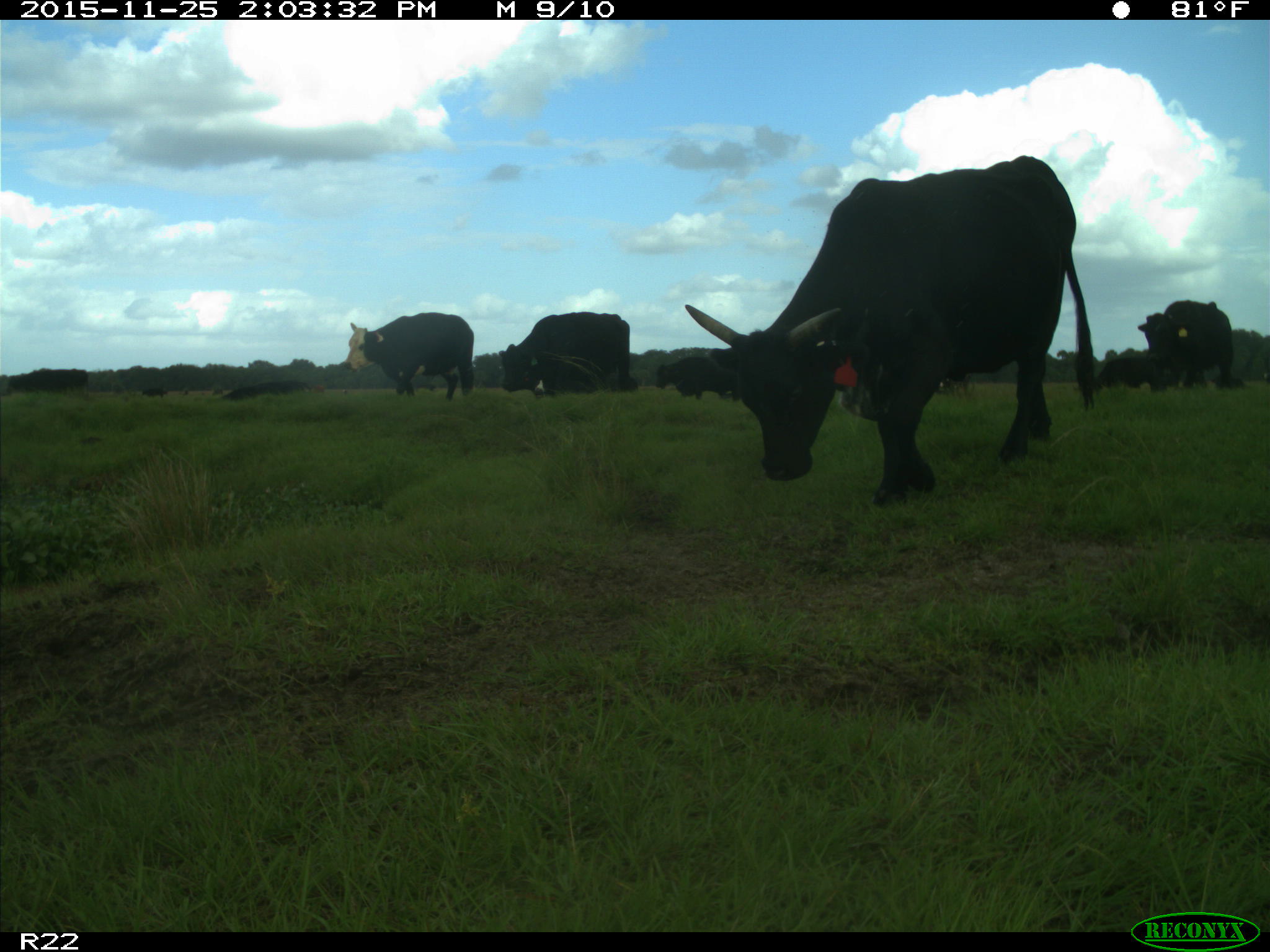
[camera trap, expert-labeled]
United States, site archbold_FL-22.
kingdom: Animalia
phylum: Chordata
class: Mammalia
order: Artiodactyla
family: Bovidae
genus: Bos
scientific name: Bos taurus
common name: domestic cow